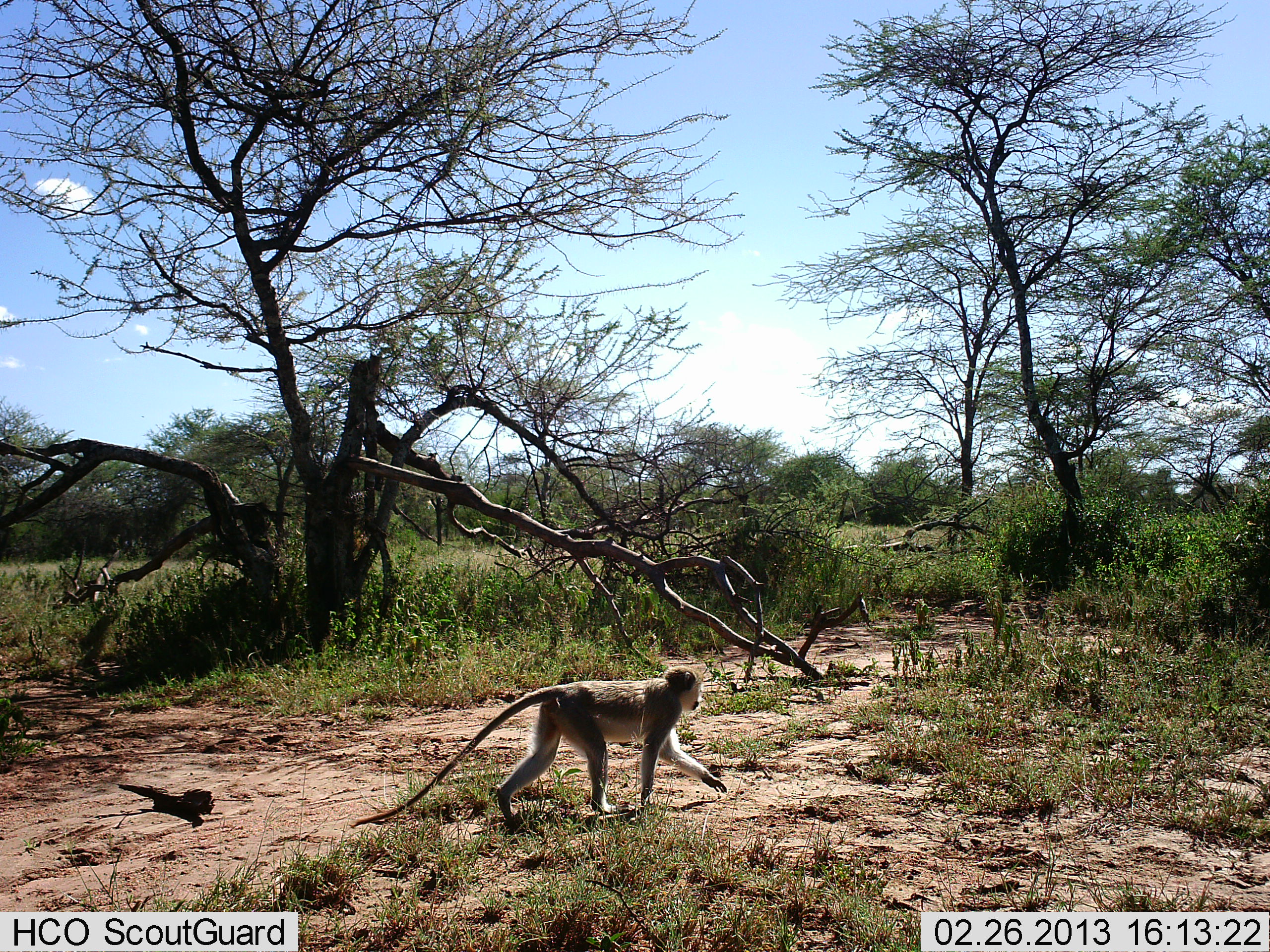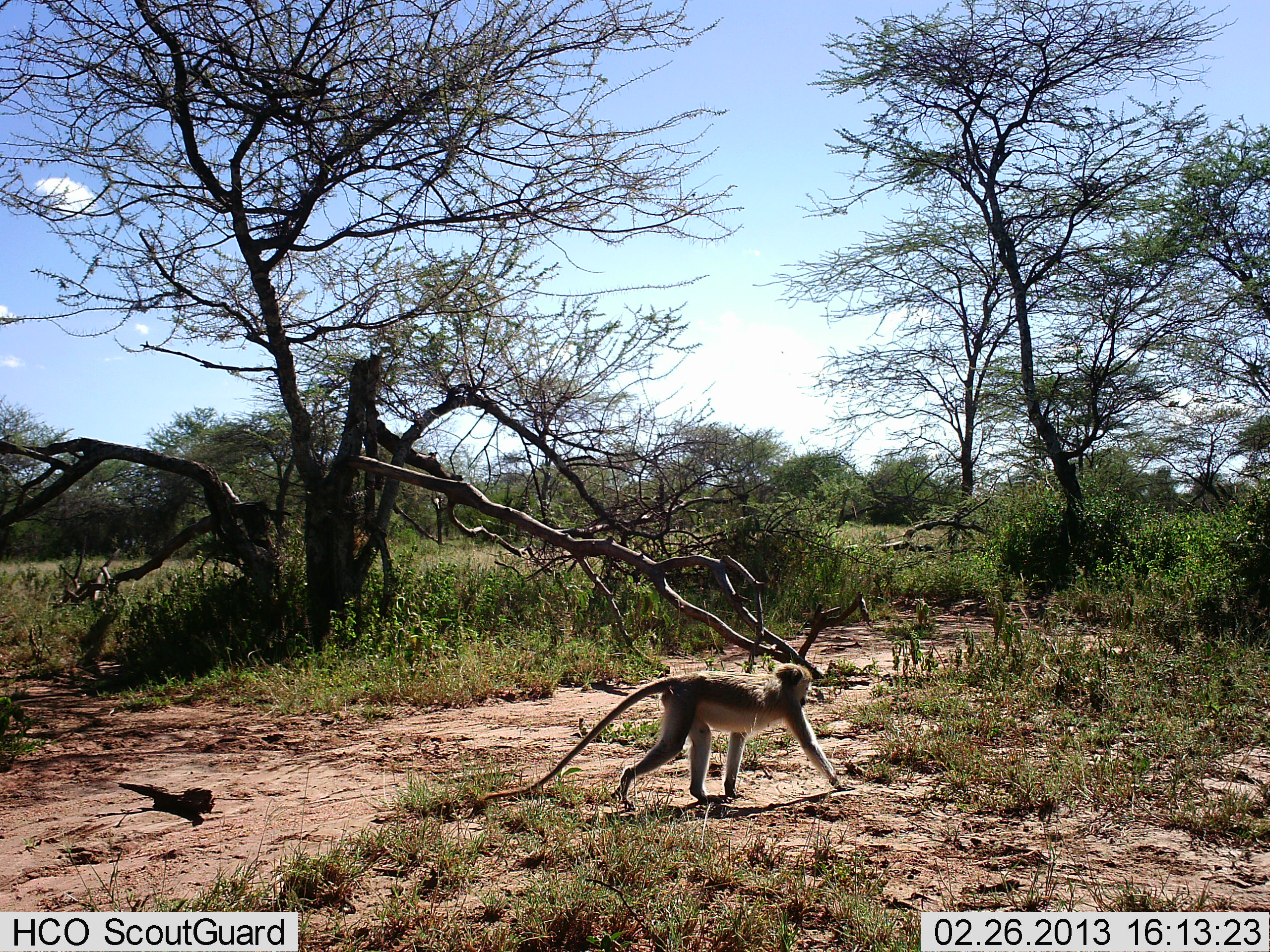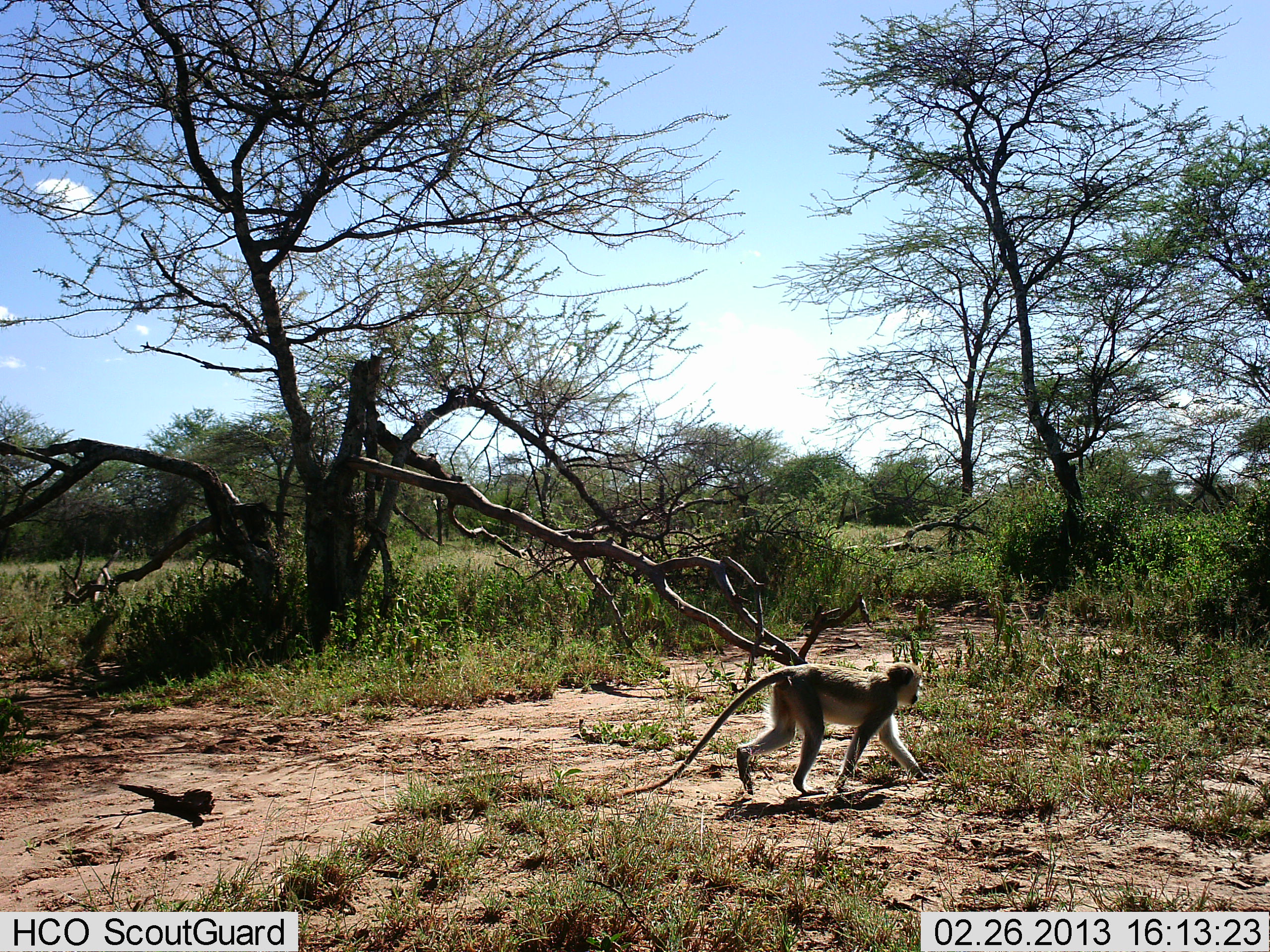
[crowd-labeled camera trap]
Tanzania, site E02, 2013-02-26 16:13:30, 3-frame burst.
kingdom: Animalia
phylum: Chordata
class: Mammalia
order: Primates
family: Cercopithecidae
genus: Chlorocebus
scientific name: Chlorocebus pygerythrus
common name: vervet monkey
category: monkeyvervet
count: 1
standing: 0%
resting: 0%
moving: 100%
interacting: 0%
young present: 0%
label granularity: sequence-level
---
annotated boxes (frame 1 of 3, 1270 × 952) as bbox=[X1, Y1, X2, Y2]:
animal: bbox=[349, 665, 726, 833]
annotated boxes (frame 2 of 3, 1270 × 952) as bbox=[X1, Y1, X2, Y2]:
animal: bbox=[482, 663, 855, 810]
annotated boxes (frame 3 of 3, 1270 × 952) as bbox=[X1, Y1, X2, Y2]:
animal: bbox=[617, 662, 935, 800]